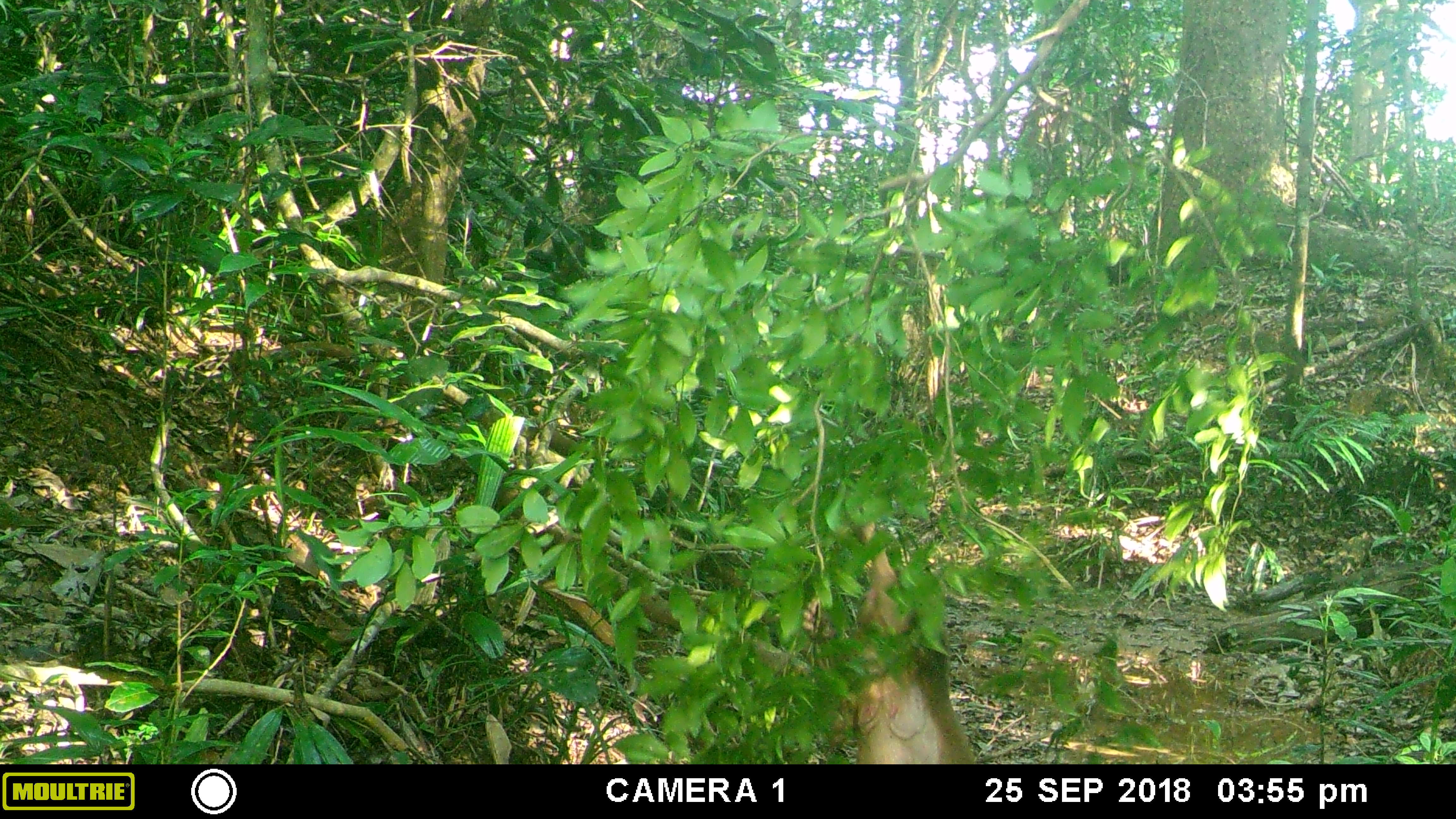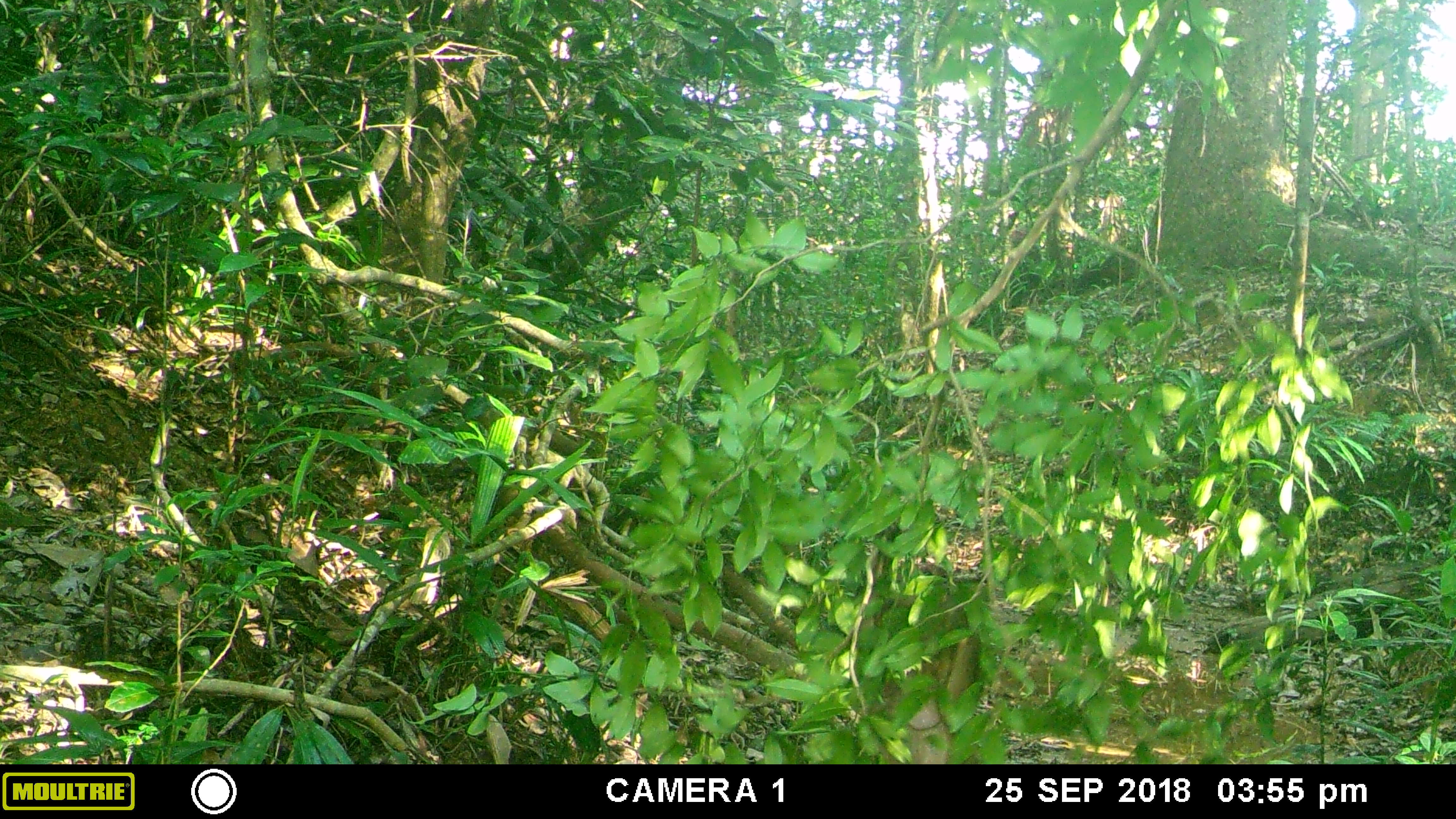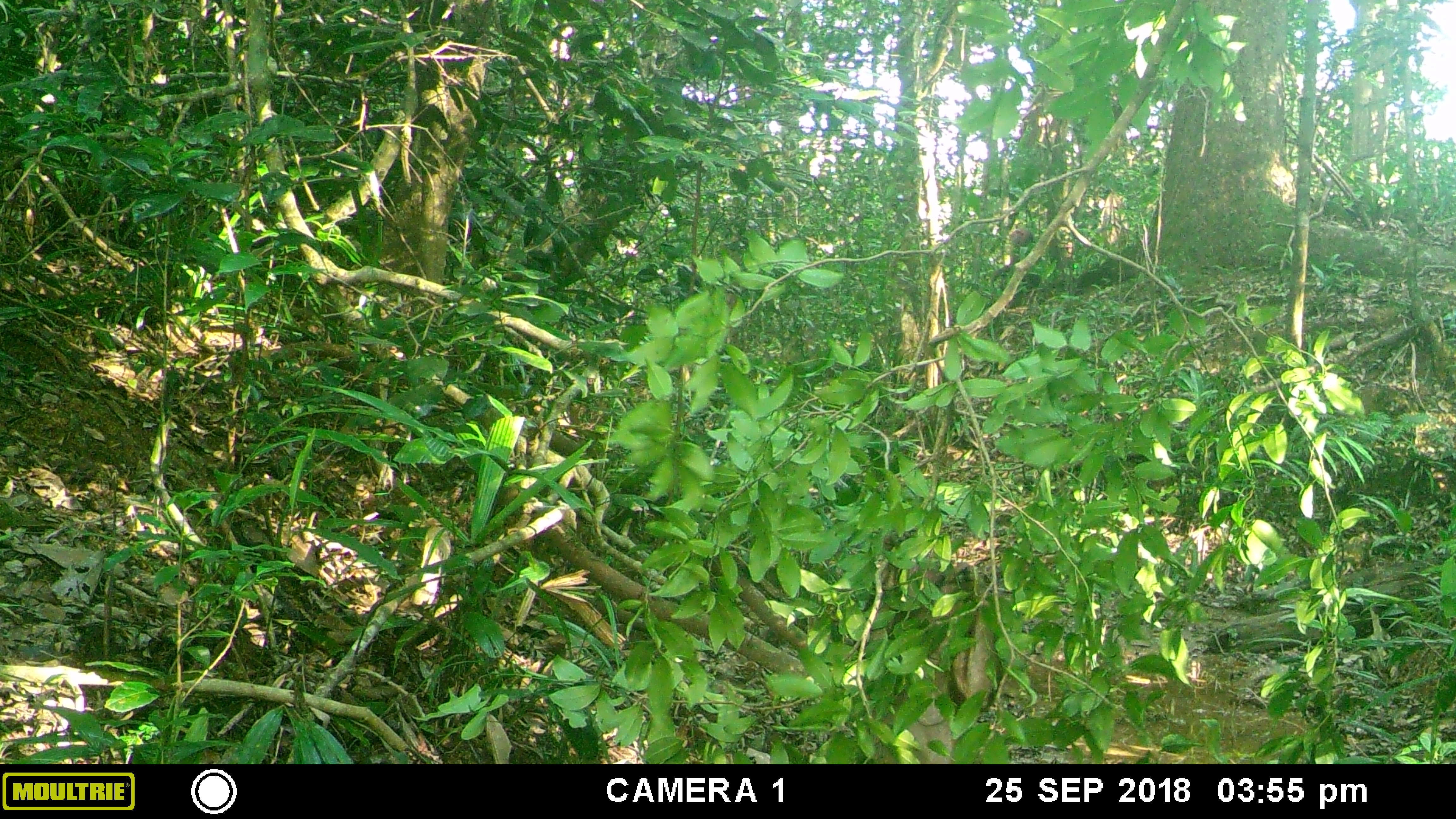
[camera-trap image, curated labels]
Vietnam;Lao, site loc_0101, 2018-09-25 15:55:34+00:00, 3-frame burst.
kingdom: Animalia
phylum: Chordata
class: Mammalia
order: Primates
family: Cercopithecidae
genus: Macaca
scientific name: Macaca arctoides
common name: stump-tailed macaque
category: stump tailed macaque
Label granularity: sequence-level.